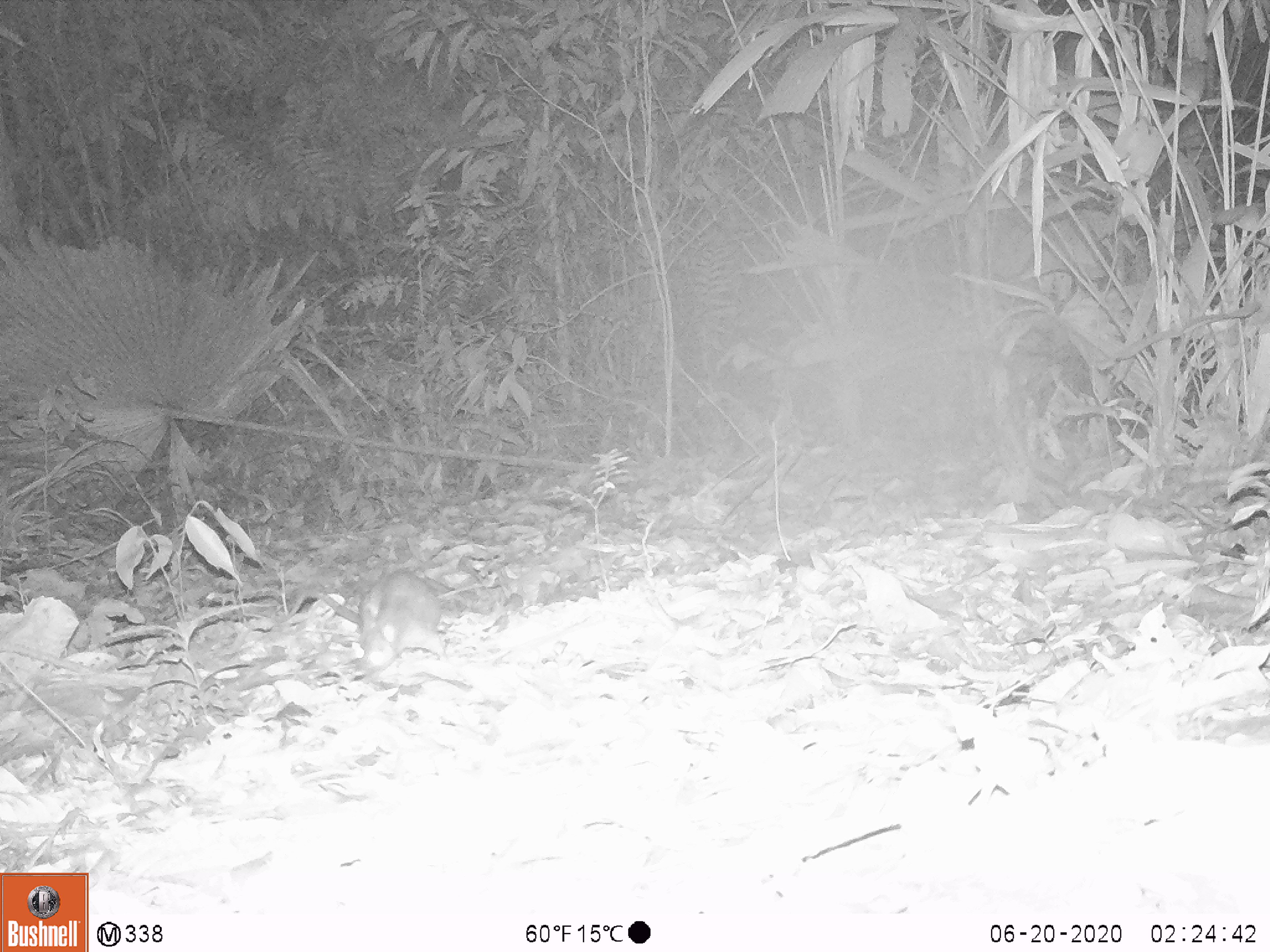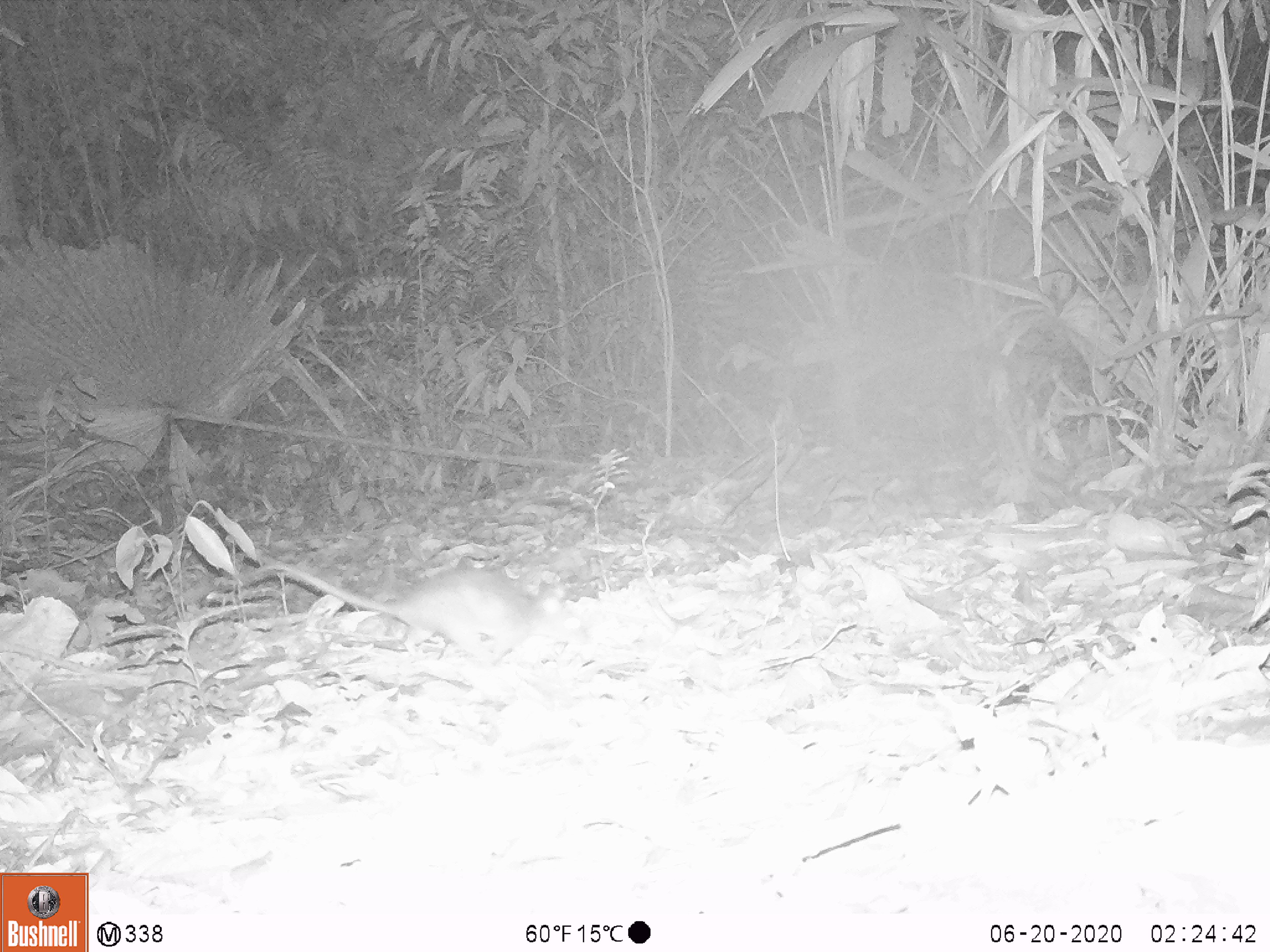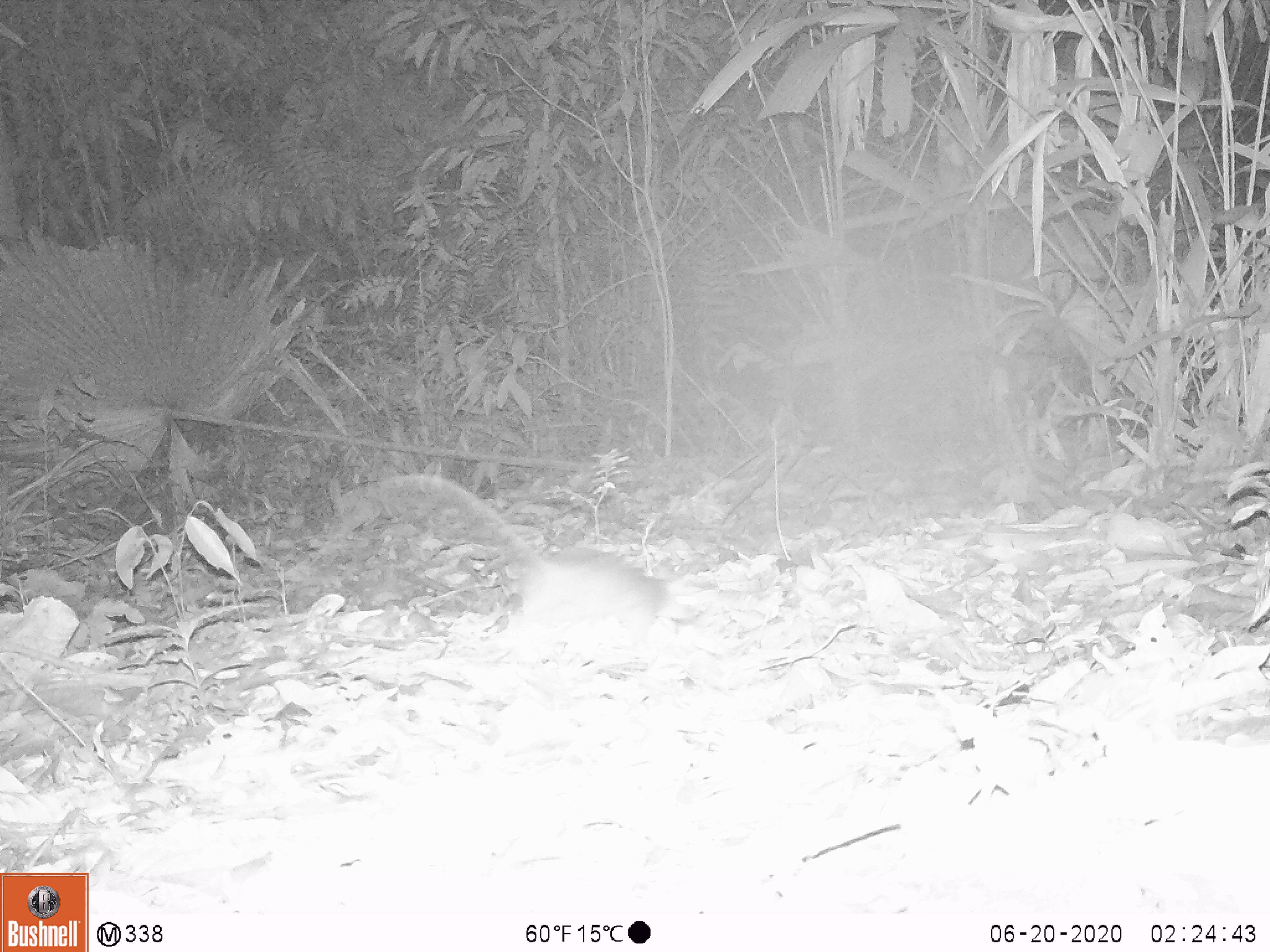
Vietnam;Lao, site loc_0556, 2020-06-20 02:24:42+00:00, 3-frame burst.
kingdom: Animalia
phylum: Chordata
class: Mammalia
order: Rodentia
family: Muridae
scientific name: Muridae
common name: old-world mice and rats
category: unidentified murid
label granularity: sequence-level